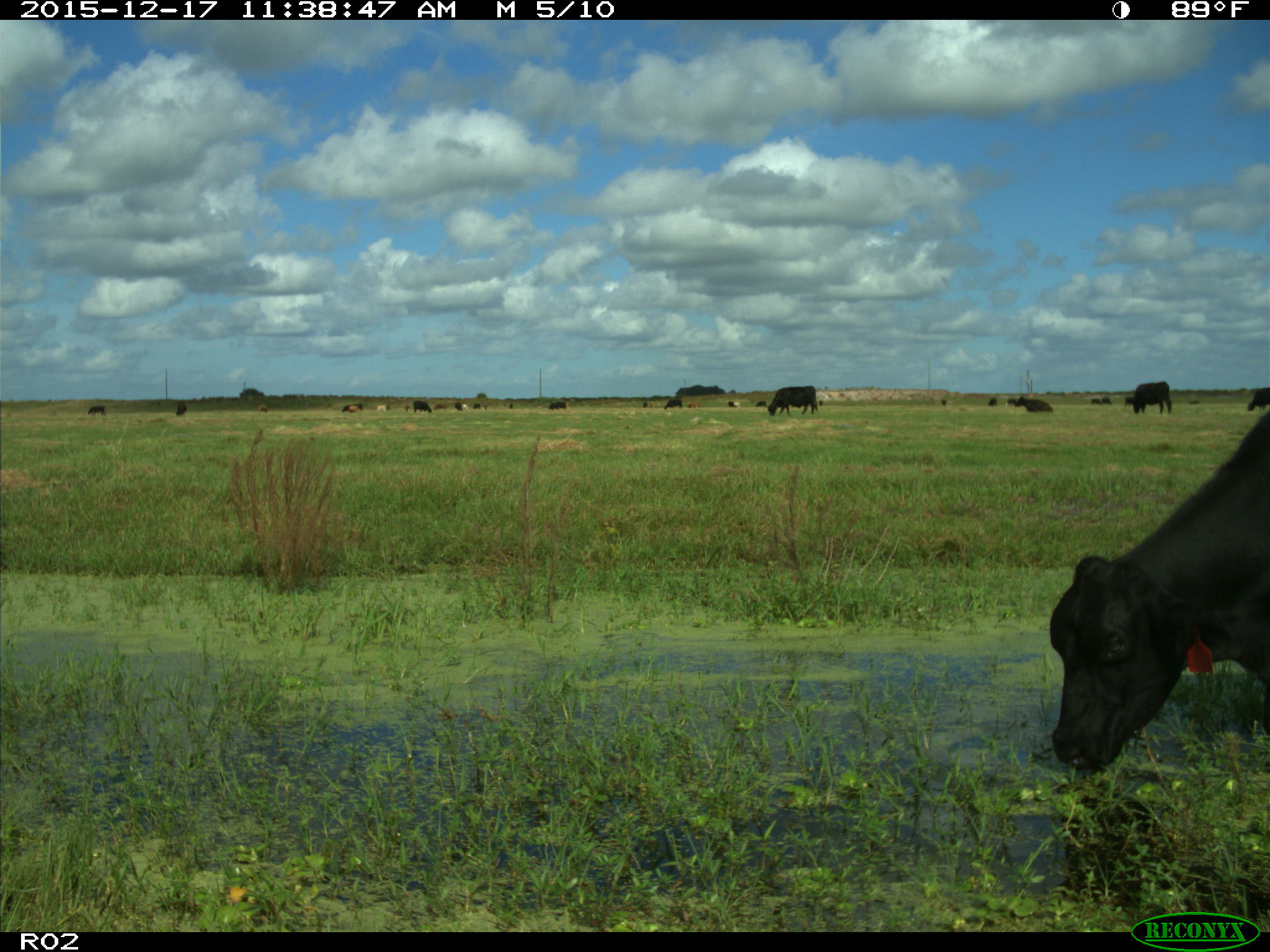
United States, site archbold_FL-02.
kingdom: Animalia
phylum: Chordata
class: Mammalia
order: Artiodactyla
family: Bovidae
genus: Bos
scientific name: Bos taurus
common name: domestic cow